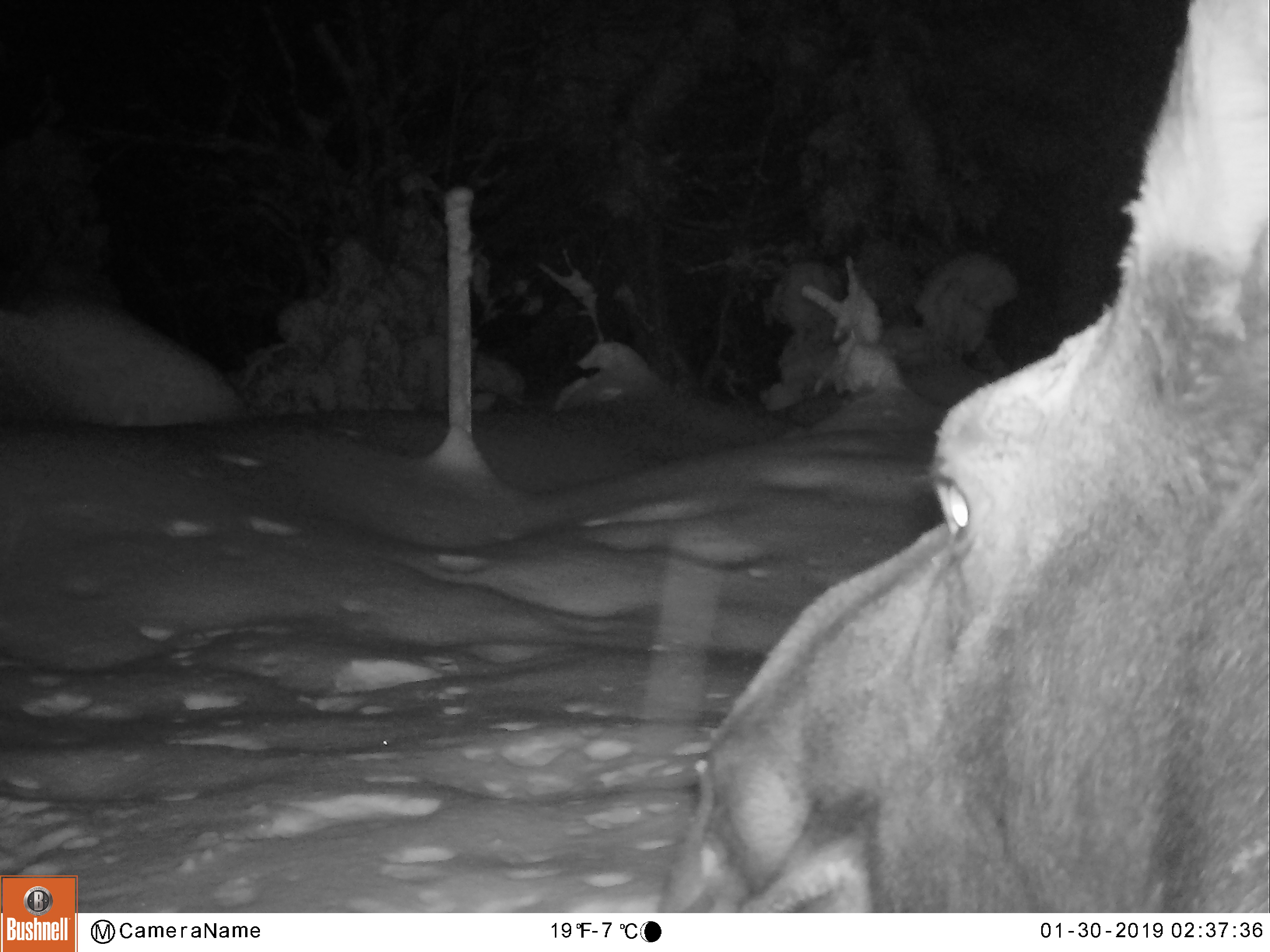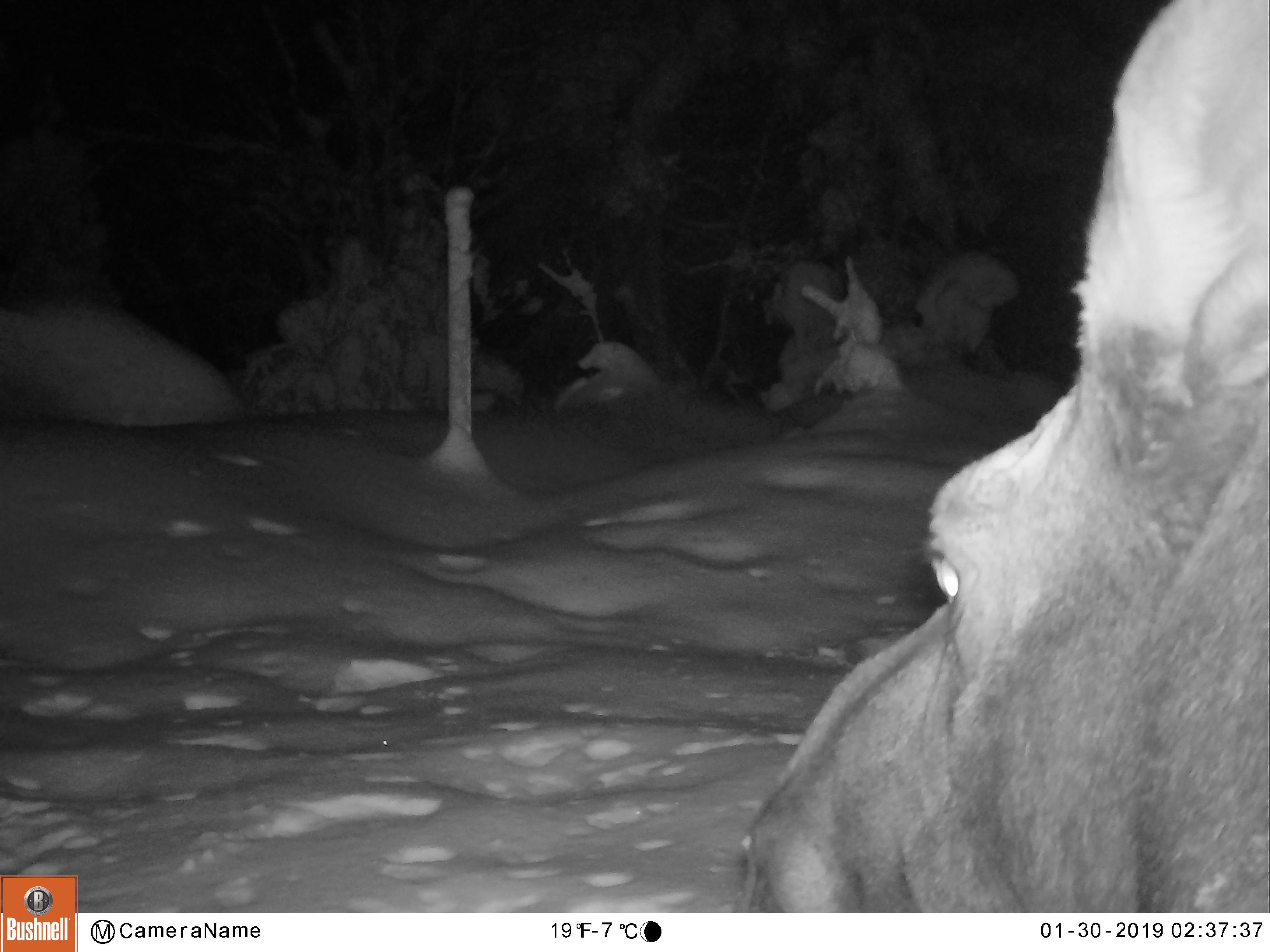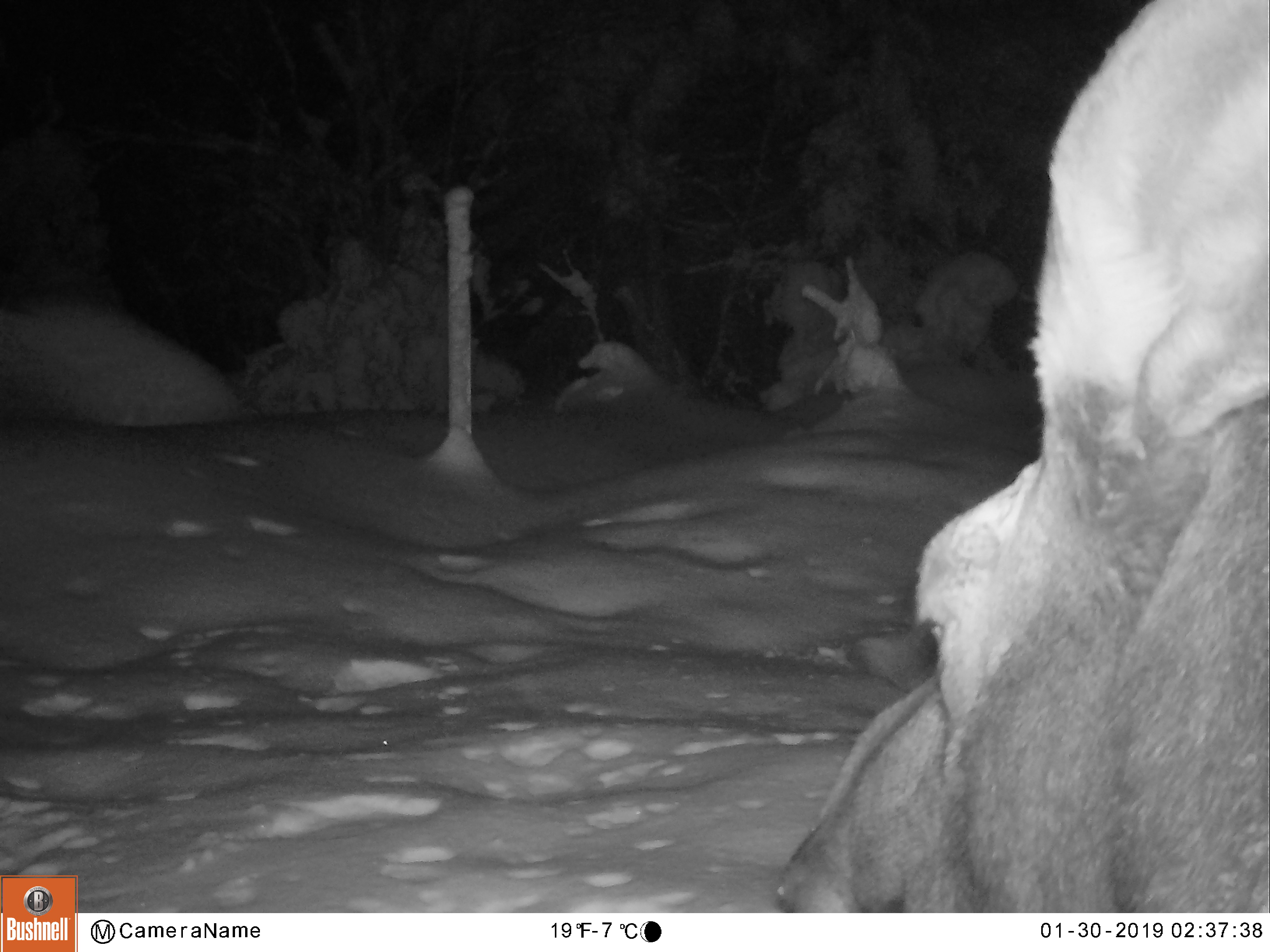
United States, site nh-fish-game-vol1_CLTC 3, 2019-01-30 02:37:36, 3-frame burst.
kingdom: Animalia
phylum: Chordata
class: Mammalia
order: Artiodactyla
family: Cervidae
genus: Alces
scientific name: Alces alces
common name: moose